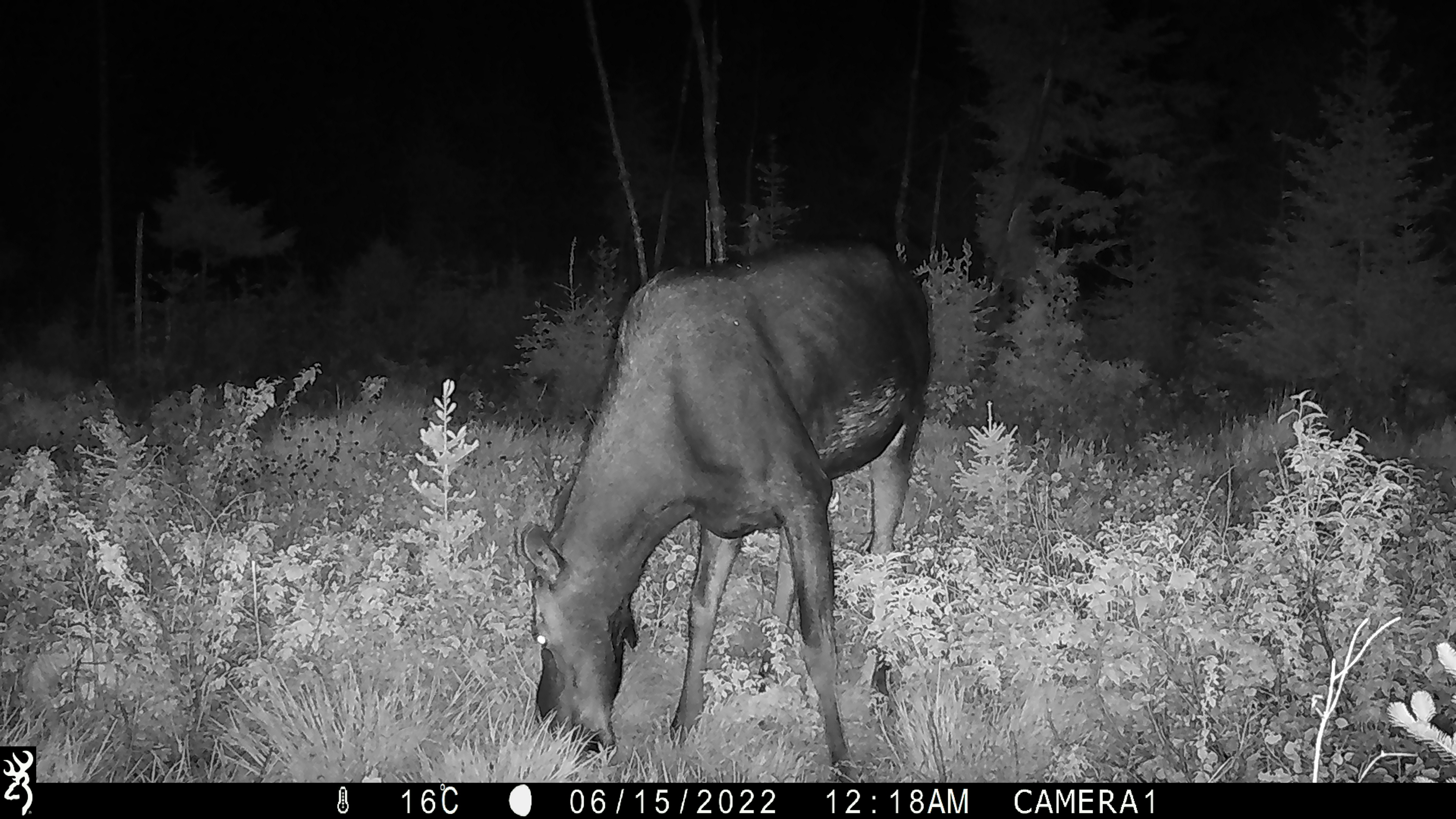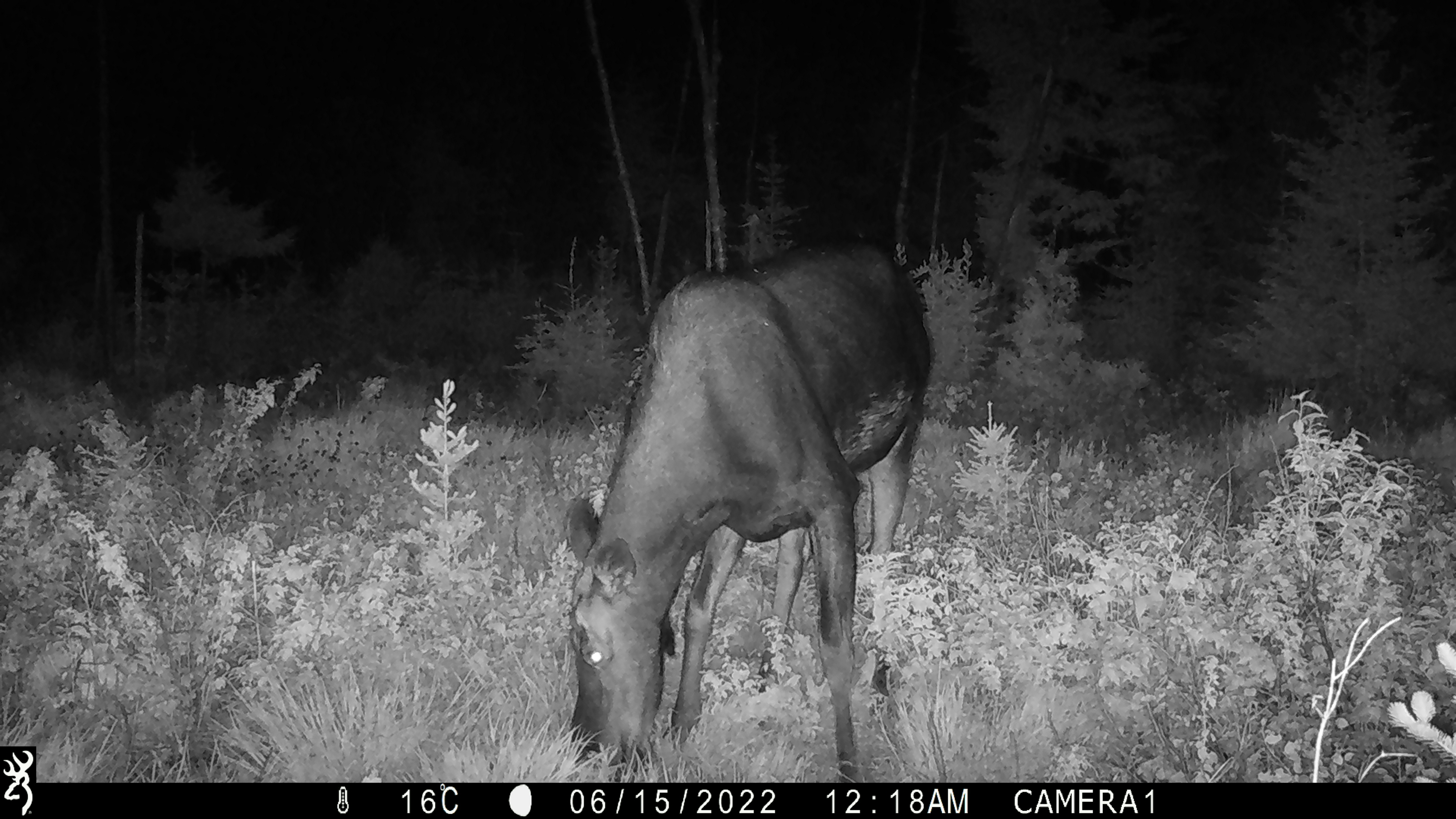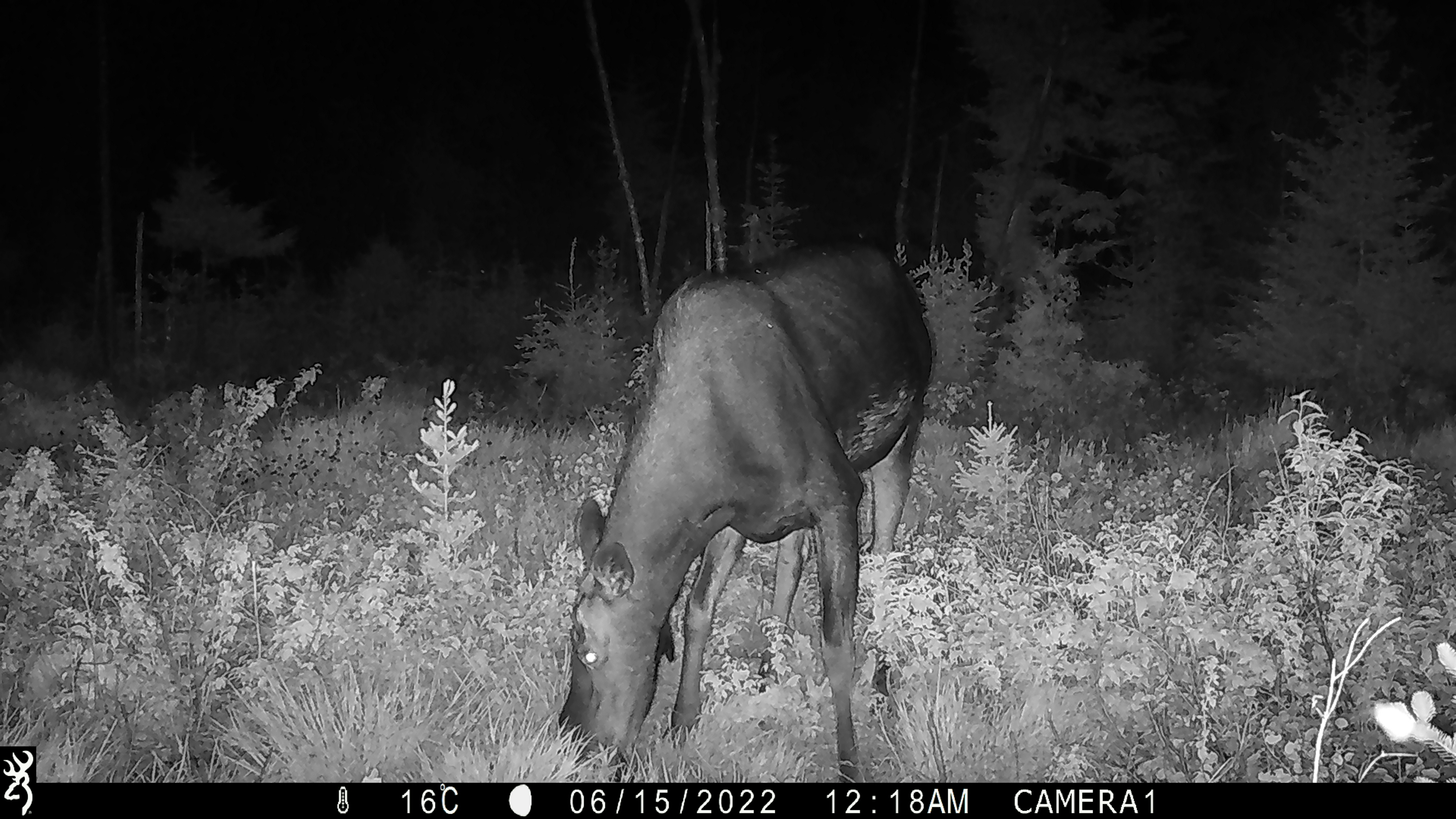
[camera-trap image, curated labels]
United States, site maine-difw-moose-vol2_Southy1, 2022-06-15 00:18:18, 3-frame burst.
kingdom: Animalia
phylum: Chordata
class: Mammalia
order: Artiodactyla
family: Cervidae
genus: Alces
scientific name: Alces alces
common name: moose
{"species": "moose (Alces alces)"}